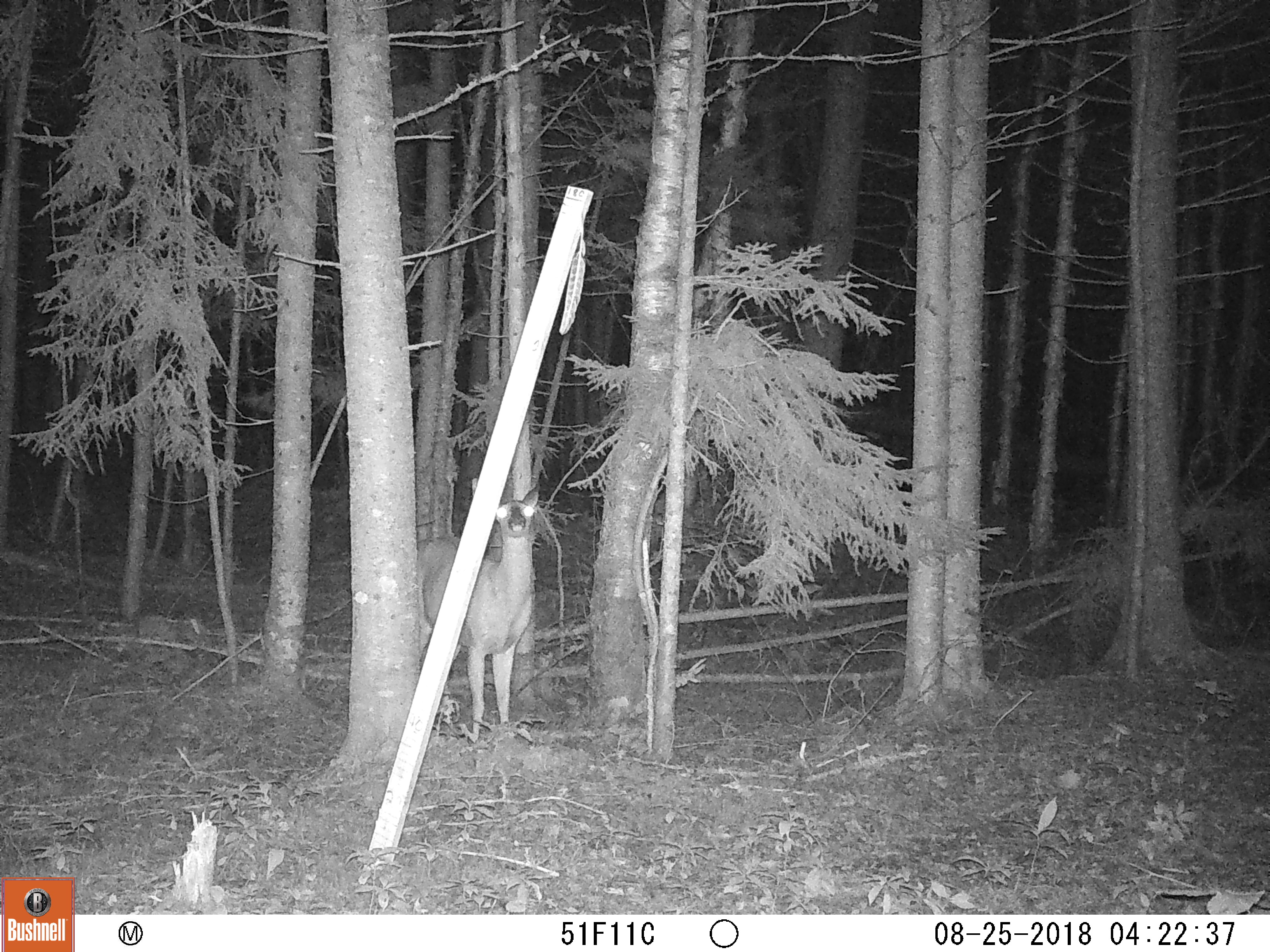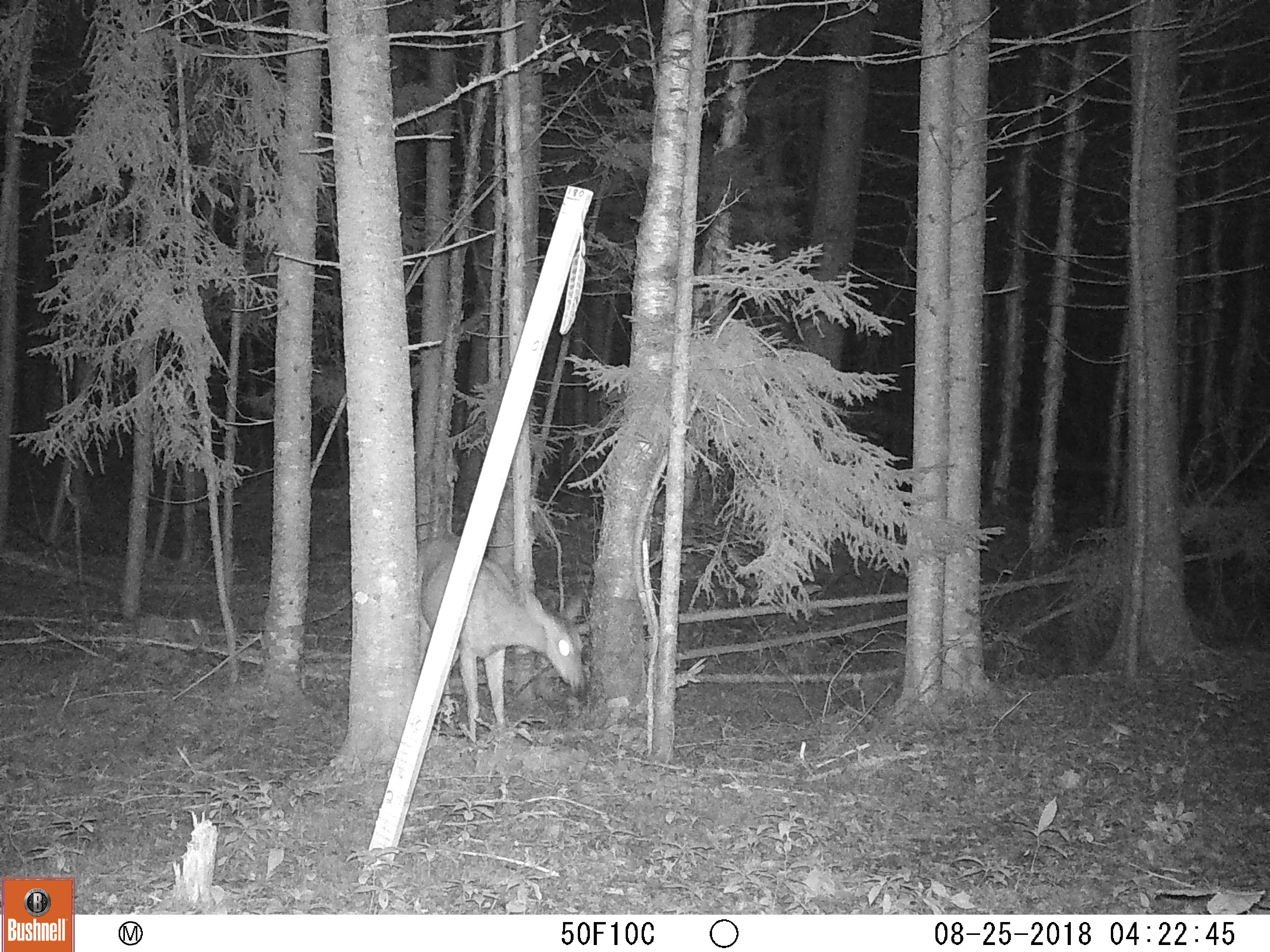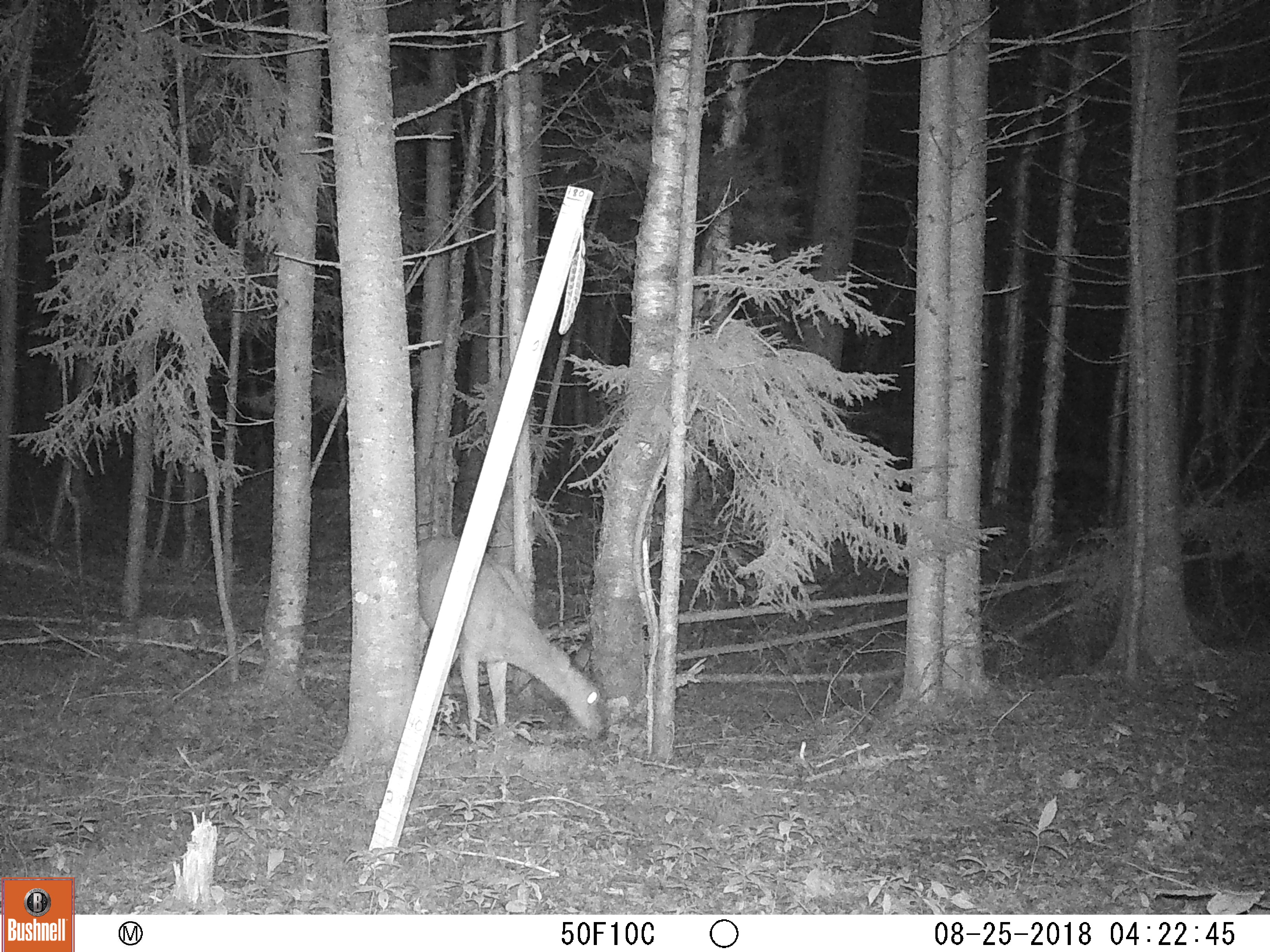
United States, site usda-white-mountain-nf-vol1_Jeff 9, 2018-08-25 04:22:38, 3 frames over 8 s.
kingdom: Animalia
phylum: Chordata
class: Mammalia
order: Artiodactyla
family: Cervidae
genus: Odocoileus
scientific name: Odocoileus virginianus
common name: white-tailed deer